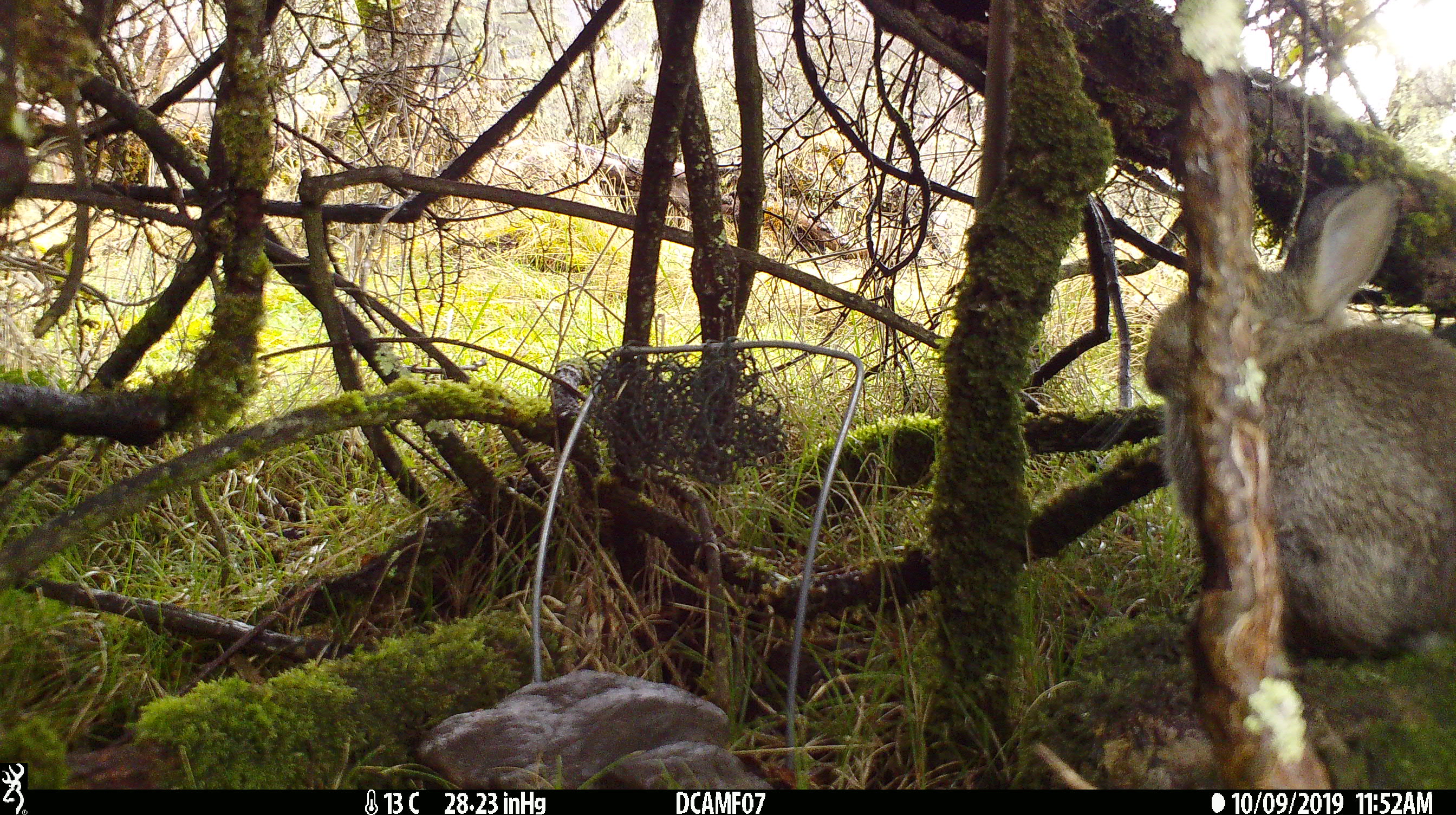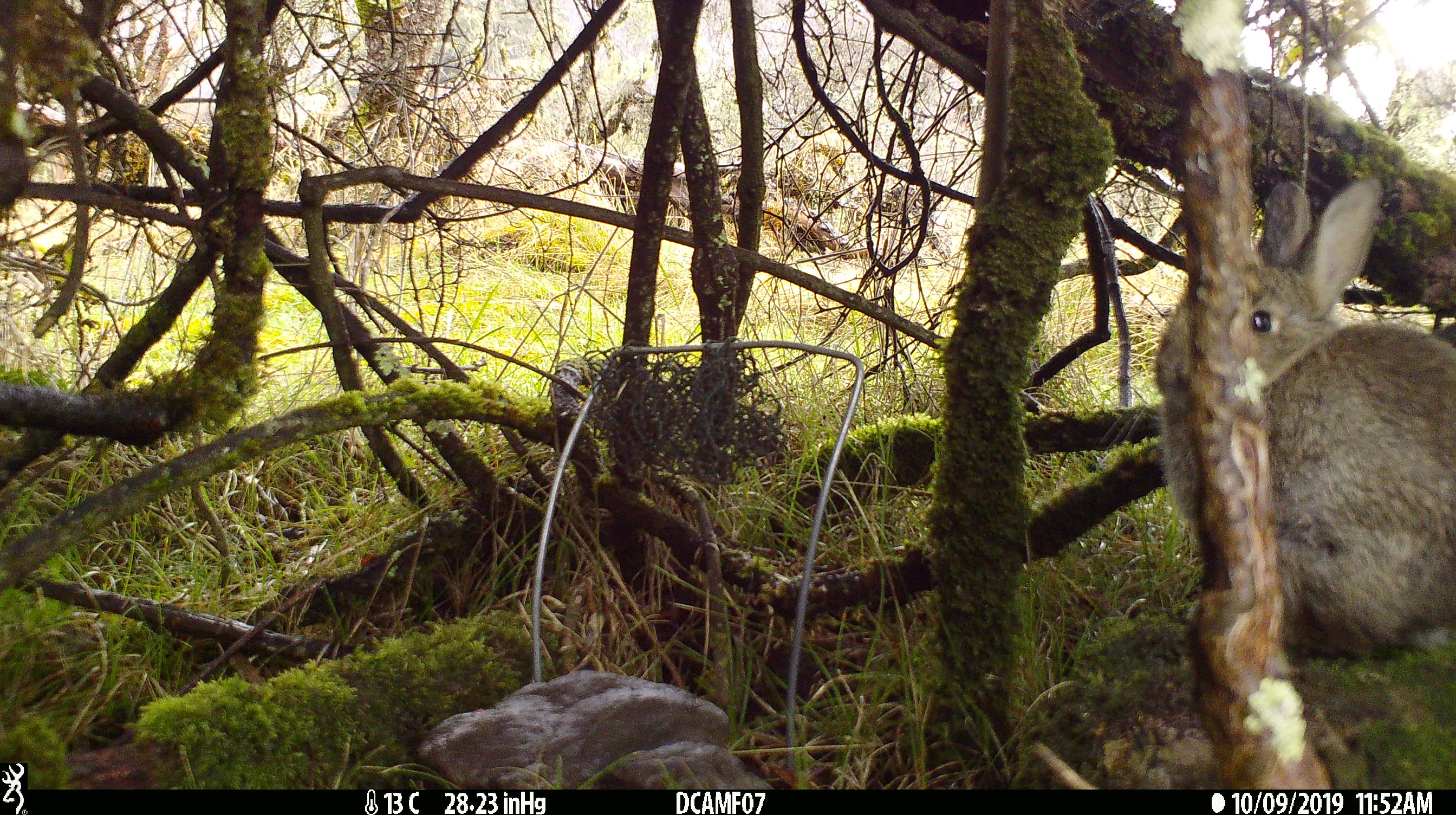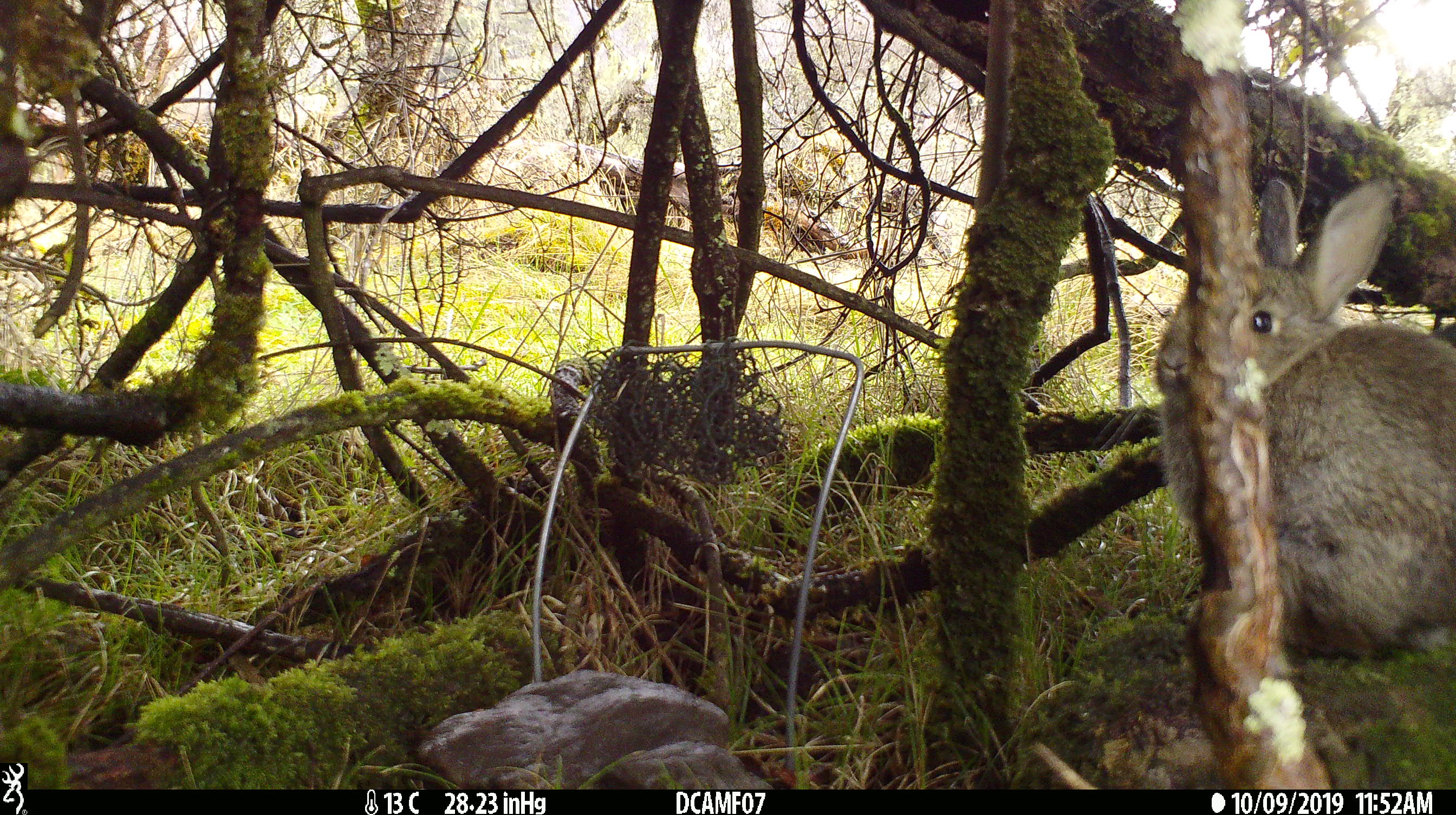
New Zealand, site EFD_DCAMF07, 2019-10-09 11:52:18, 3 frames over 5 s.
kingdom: Animalia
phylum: Chordata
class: Mammalia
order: Lagomorpha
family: Leporidae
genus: Oryctolagus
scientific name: Oryctolagus cuniculus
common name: european rabbit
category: rabbit